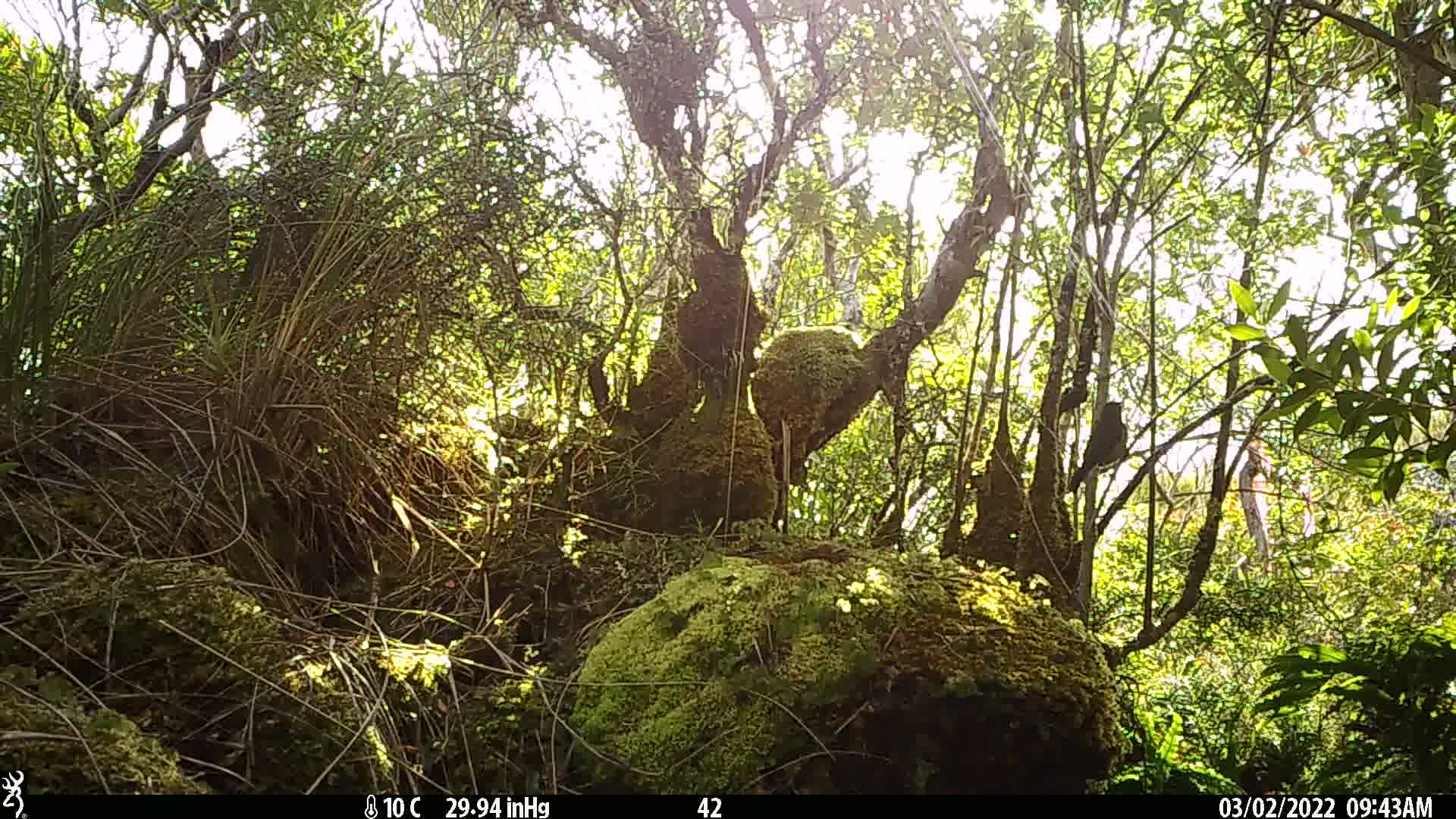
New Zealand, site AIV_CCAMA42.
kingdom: Animalia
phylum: Chordata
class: Aves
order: Passeriformes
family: Meliphagidae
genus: Anthornis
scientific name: Anthornis melanura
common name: new zealand bellbird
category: bellbird